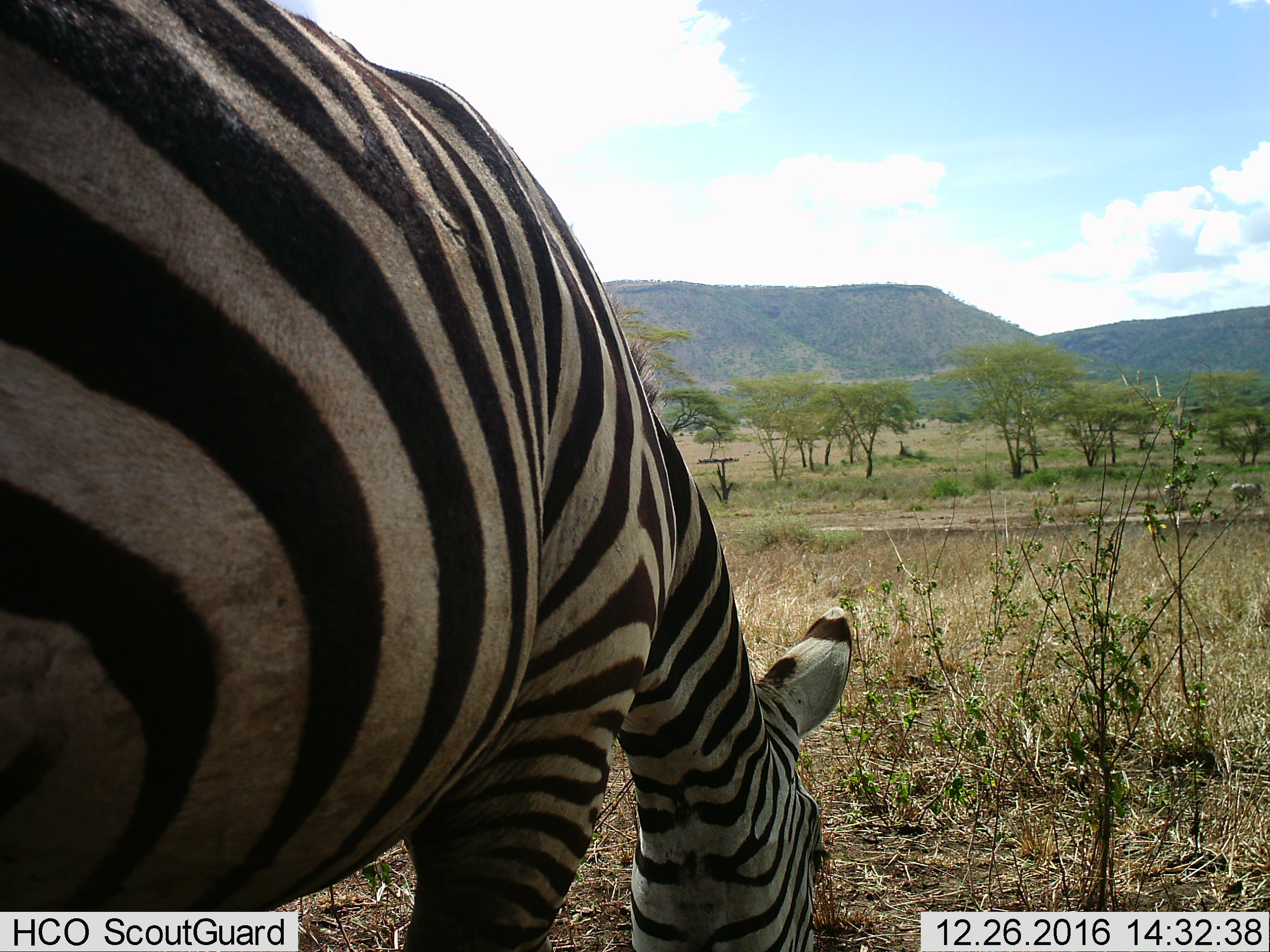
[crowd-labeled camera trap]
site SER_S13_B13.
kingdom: Animalia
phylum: Chordata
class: Mammalia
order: Perissodactyla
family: Equidae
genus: Equus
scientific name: Equus quagga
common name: plains zebra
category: zebraplains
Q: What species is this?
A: Zebraplains (plains zebra) (Equus quagga).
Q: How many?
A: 1.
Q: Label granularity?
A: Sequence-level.